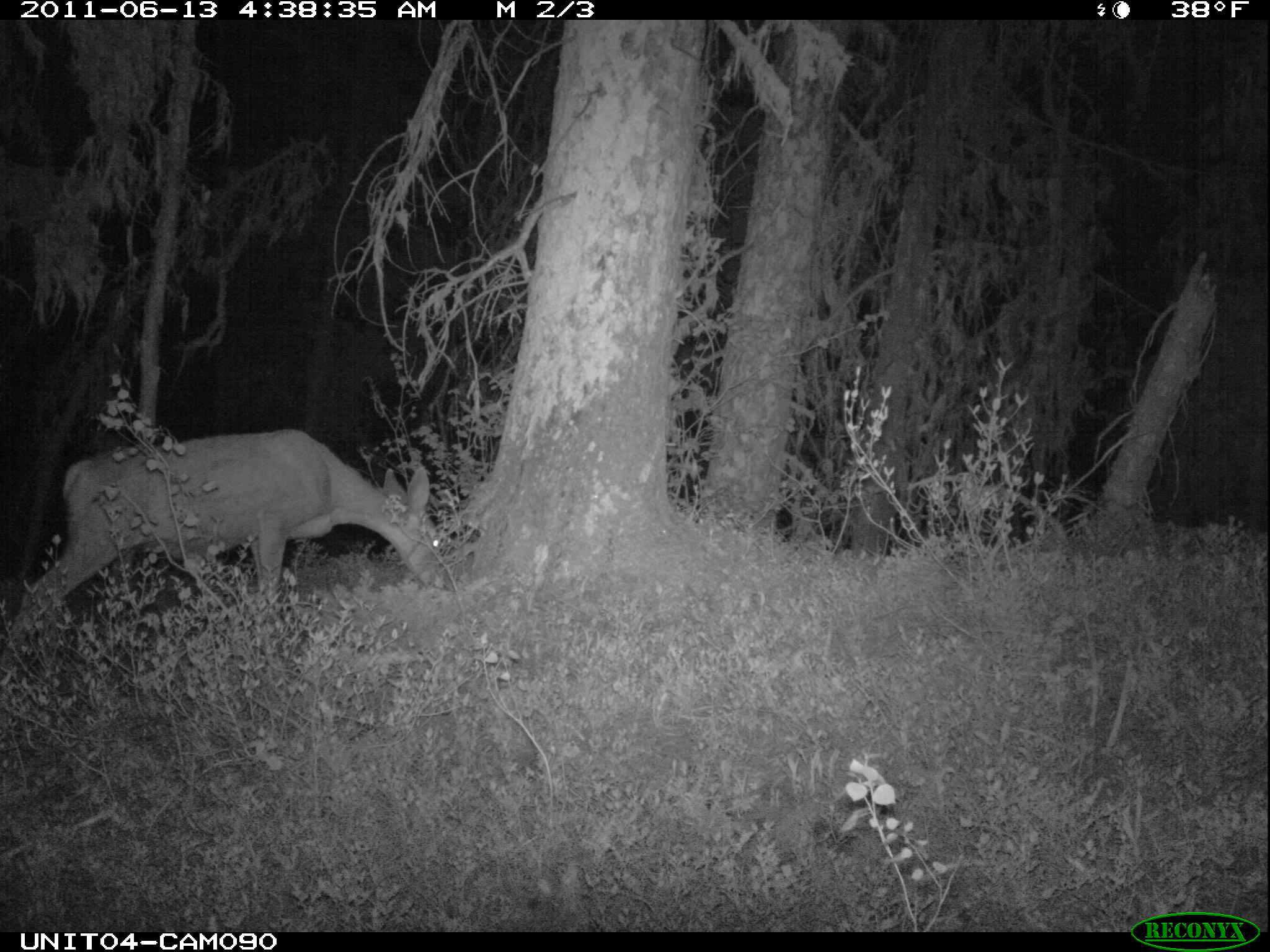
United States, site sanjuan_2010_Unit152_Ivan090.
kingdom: Animalia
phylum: Chordata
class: Mammalia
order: Artiodactyla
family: Cervidae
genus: Odocoileus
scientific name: Odocoileus hemionus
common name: mule deer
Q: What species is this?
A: Odocoileus hemionus (mule deer).